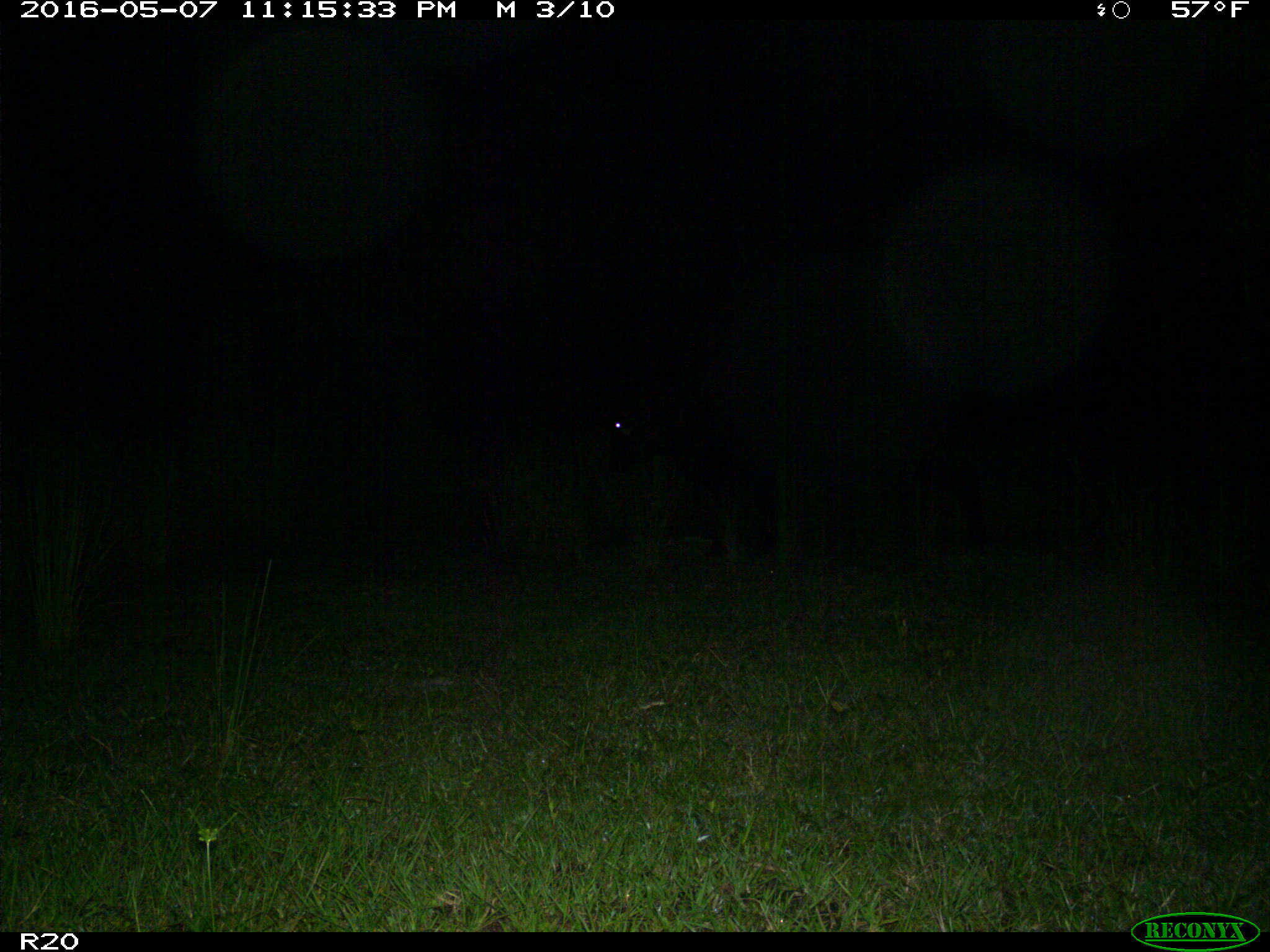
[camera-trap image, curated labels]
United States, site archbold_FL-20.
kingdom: Animalia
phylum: Chordata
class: Mammalia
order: Artiodactyla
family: Bovidae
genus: Bos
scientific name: Bos taurus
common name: domestic cow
Bos taurus (domestic cow).